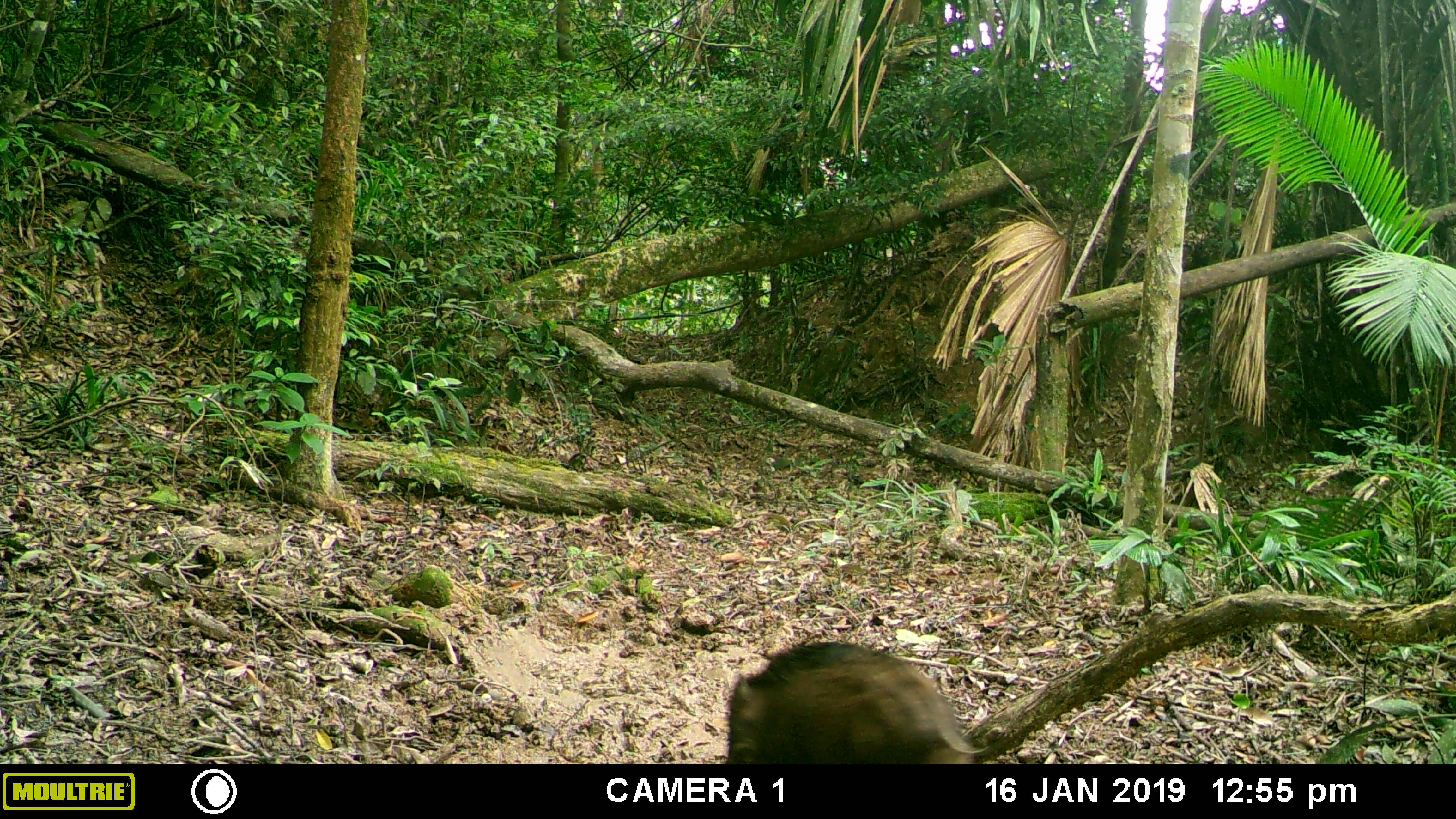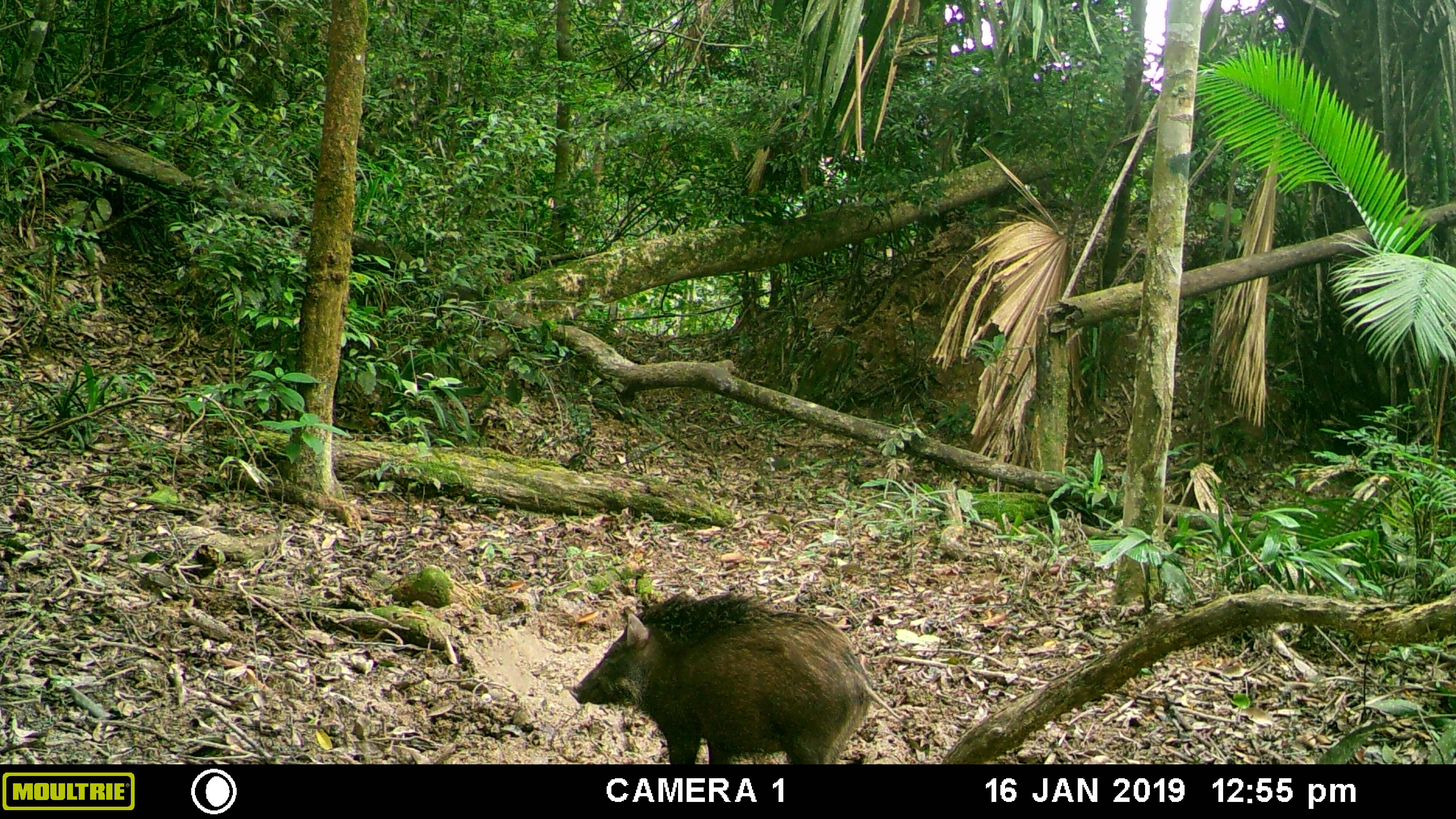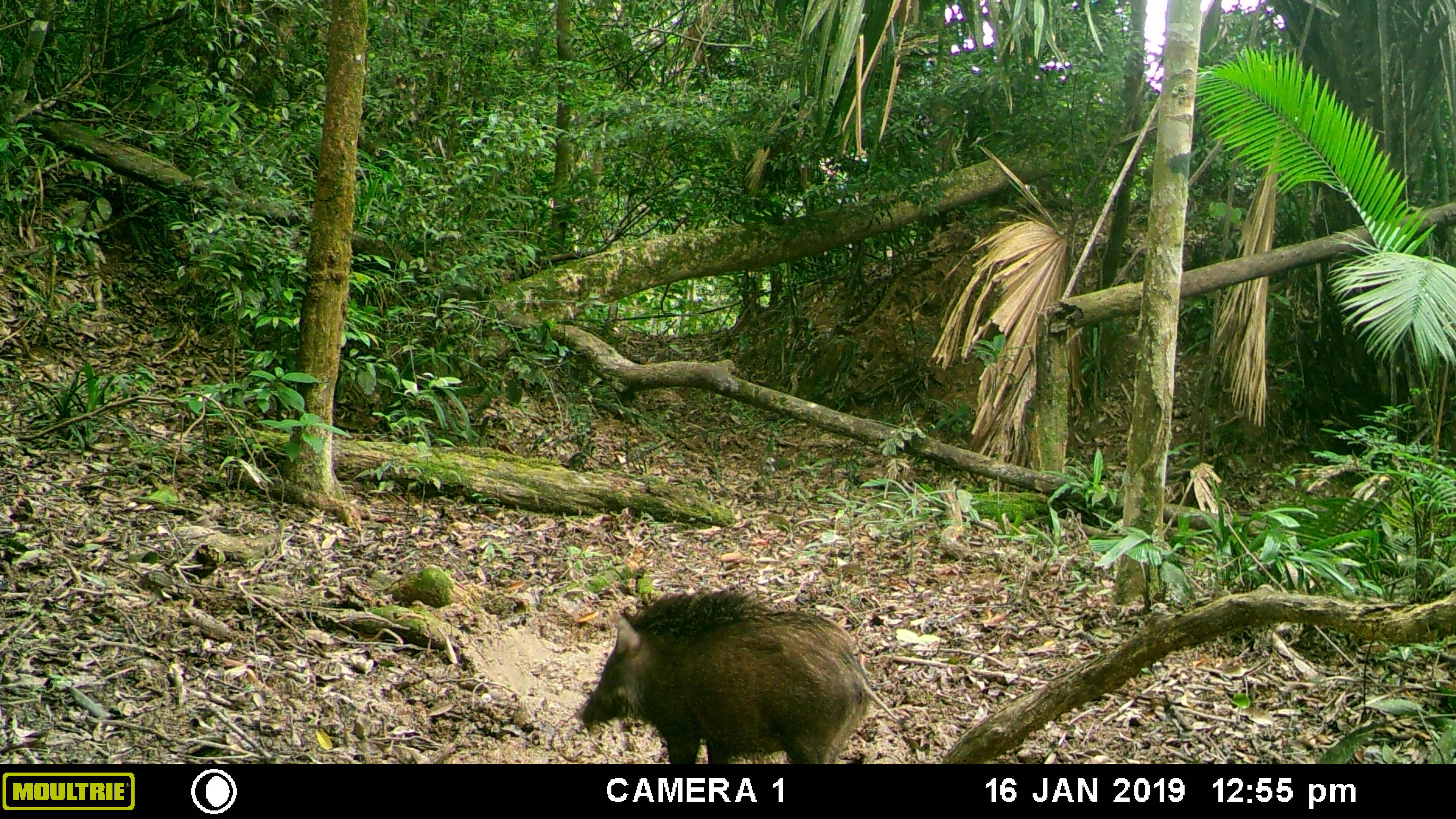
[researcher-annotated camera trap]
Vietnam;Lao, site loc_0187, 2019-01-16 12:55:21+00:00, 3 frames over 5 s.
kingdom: Animalia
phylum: Chordata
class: Mammalia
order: Artiodactyla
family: Suidae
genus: Sus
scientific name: Sus scrofa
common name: eurasian wild pig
Eurasian wild pig (Sus scrofa). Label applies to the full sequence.